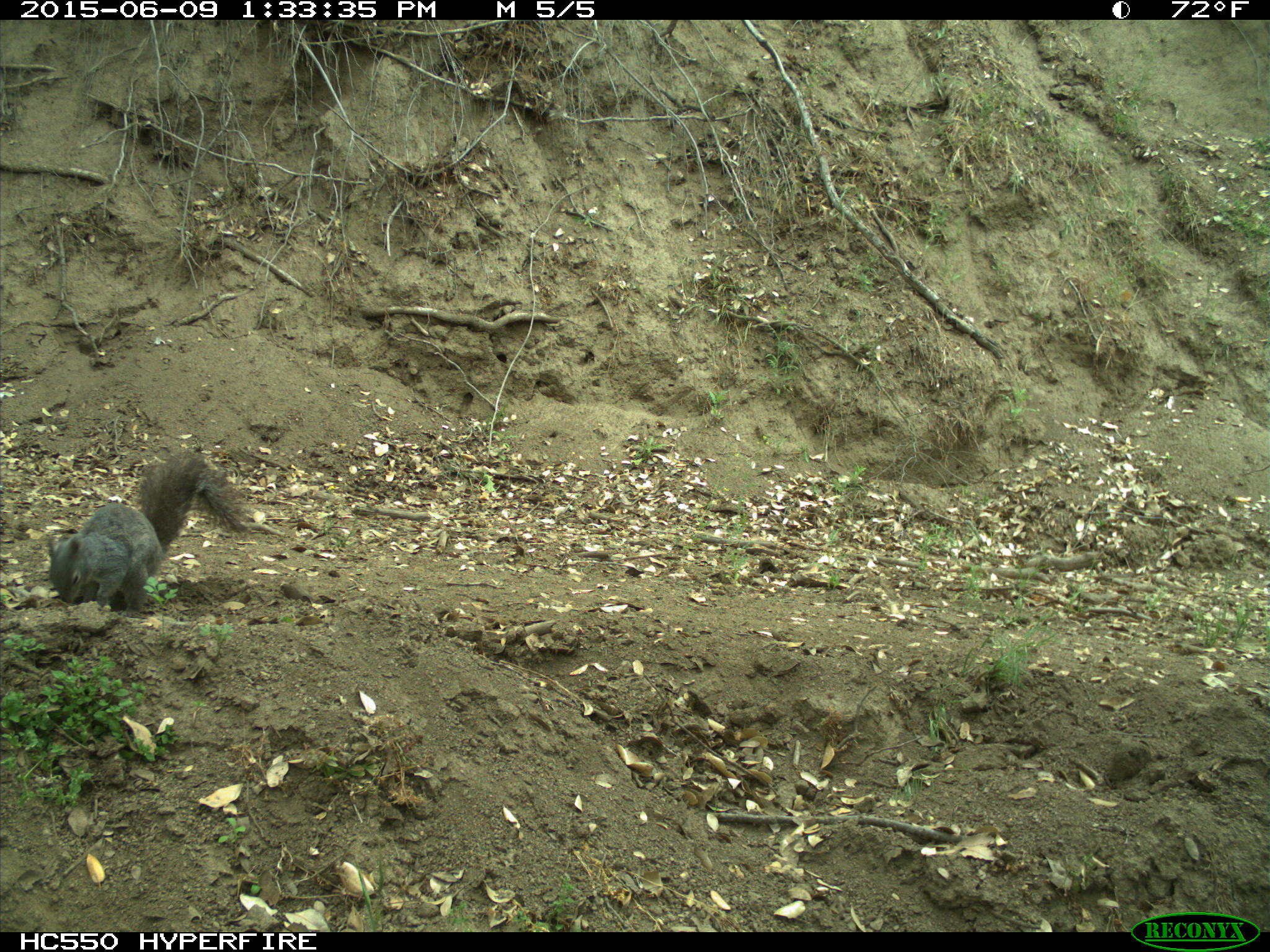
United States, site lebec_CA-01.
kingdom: Animalia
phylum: Chordata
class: Mammalia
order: Rodentia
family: Sciuridae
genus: Sciurus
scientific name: Sciurus carolinensis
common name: eastern gray squirrel